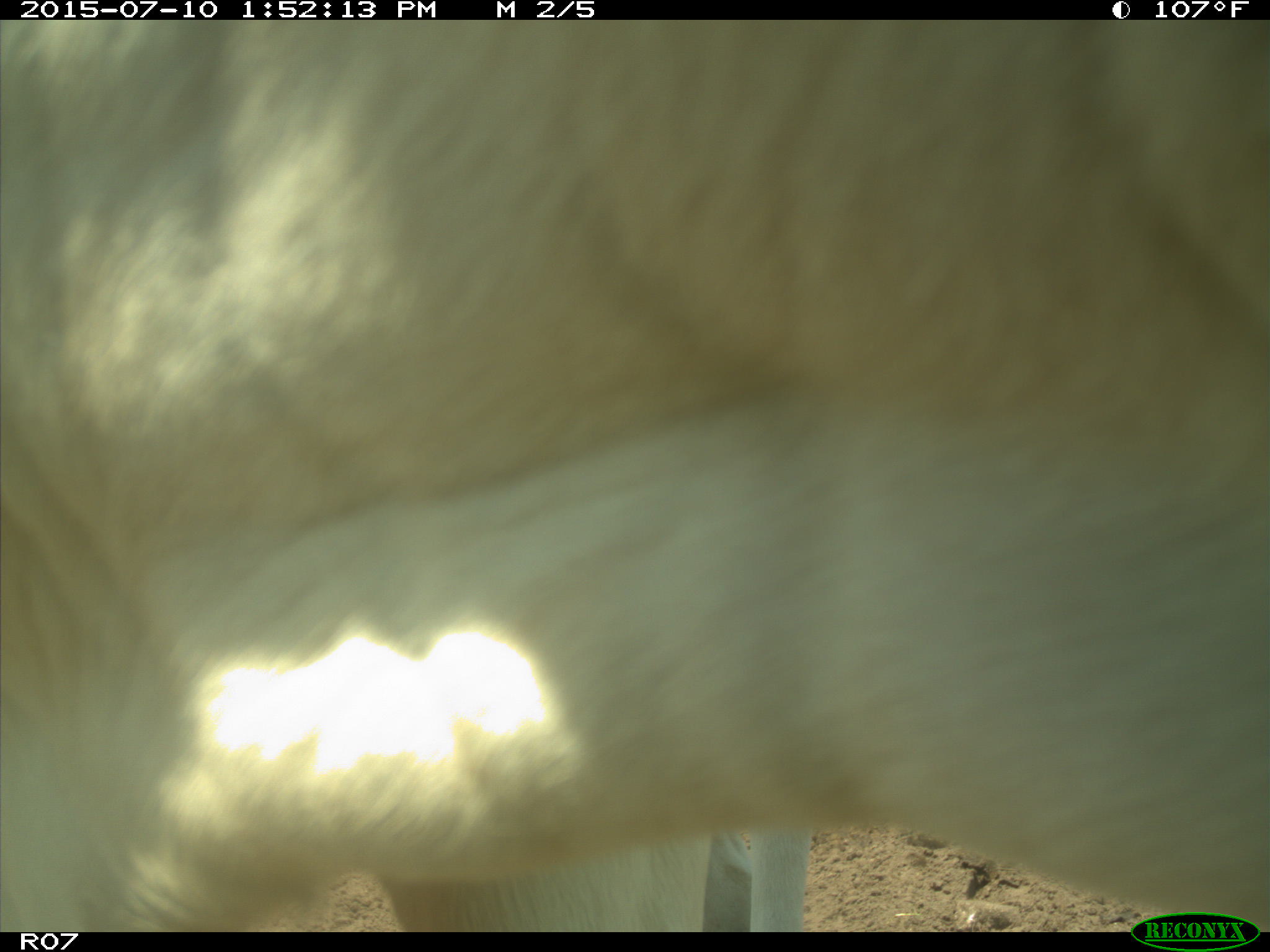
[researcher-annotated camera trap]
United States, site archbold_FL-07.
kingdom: Animalia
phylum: Chordata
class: Mammalia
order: Artiodactyla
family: Bovidae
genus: Bos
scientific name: Bos taurus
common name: domestic cow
Bos taurus (domestic cow).